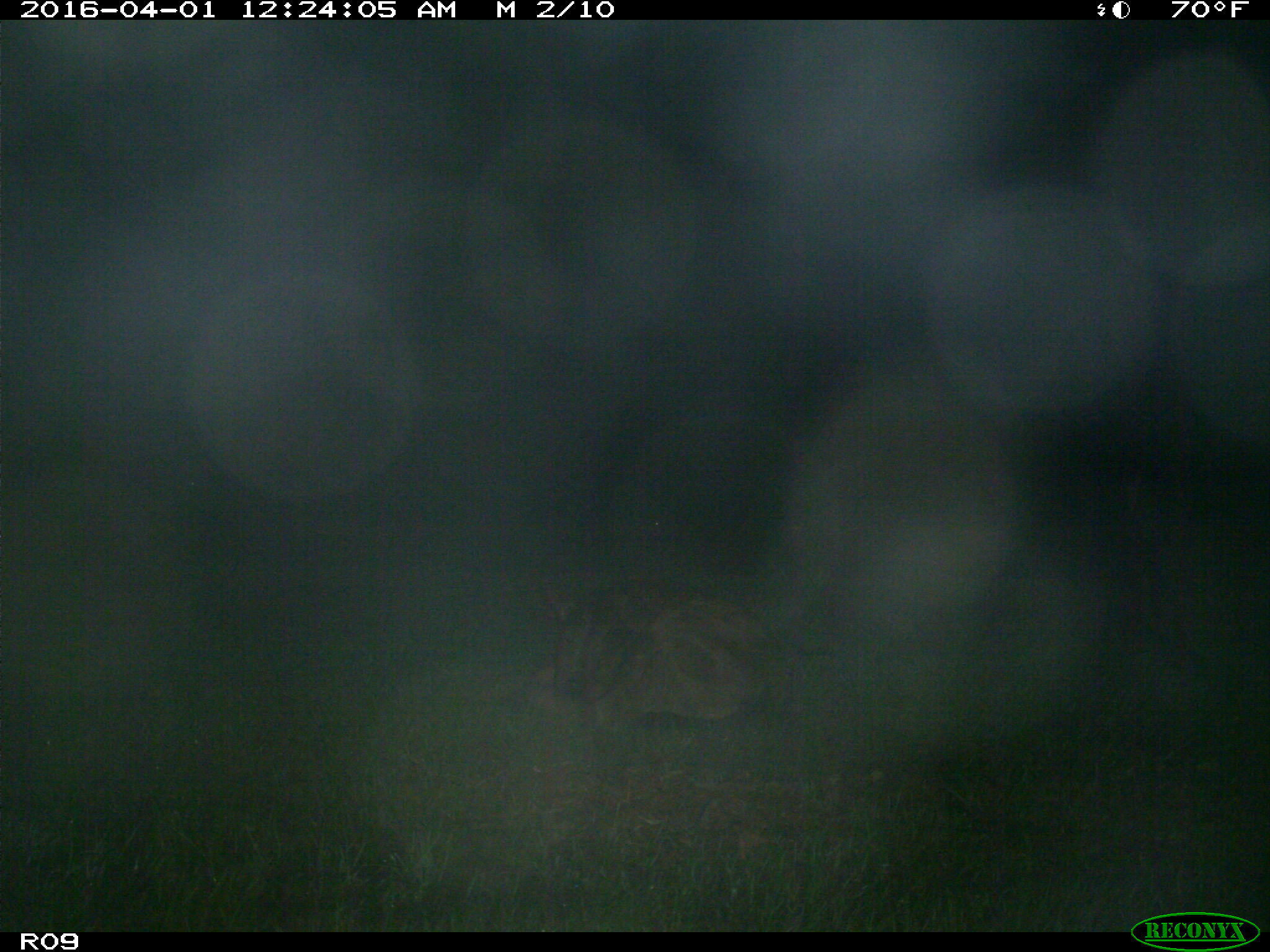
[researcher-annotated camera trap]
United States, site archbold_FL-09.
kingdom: Animalia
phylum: Chordata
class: Mammalia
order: Artiodactyla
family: Bovidae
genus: Bos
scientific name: Bos taurus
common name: domestic cow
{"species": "Bos taurus (domestic cow)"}